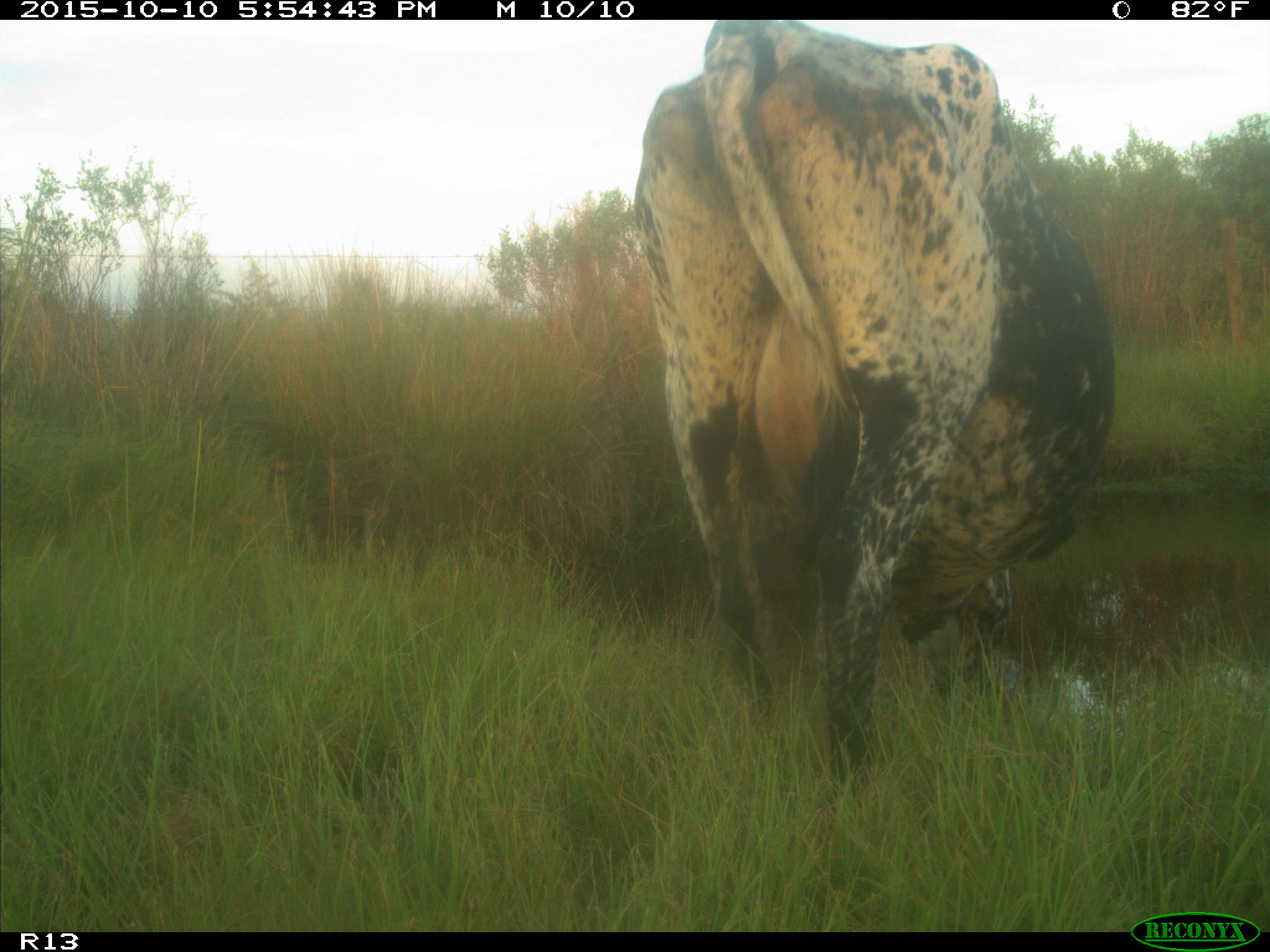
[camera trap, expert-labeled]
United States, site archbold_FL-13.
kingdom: Animalia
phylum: Chordata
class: Mammalia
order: Artiodactyla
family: Bovidae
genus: Bos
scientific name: Bos taurus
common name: domestic cow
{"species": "Bos taurus (domestic cow)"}